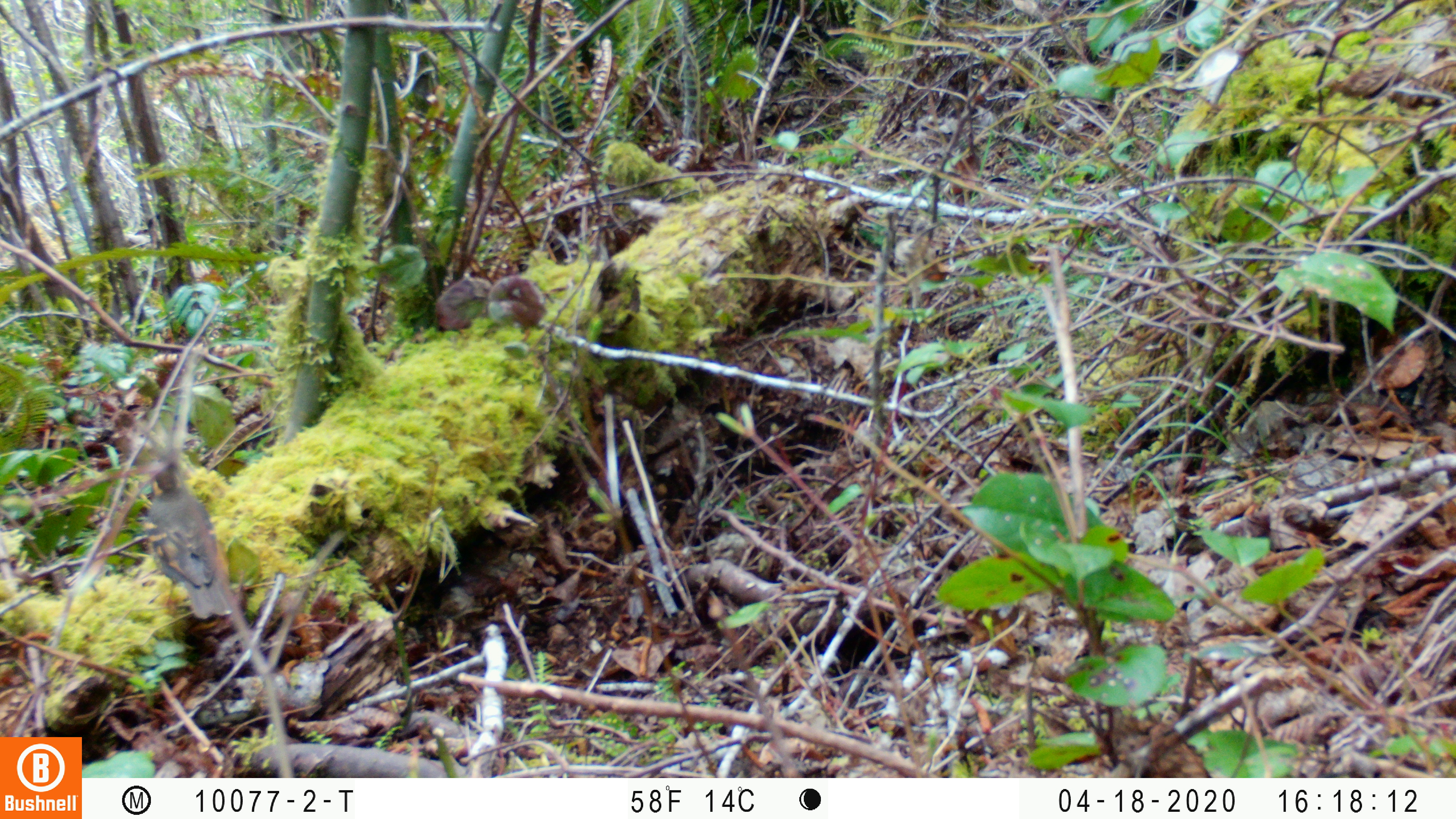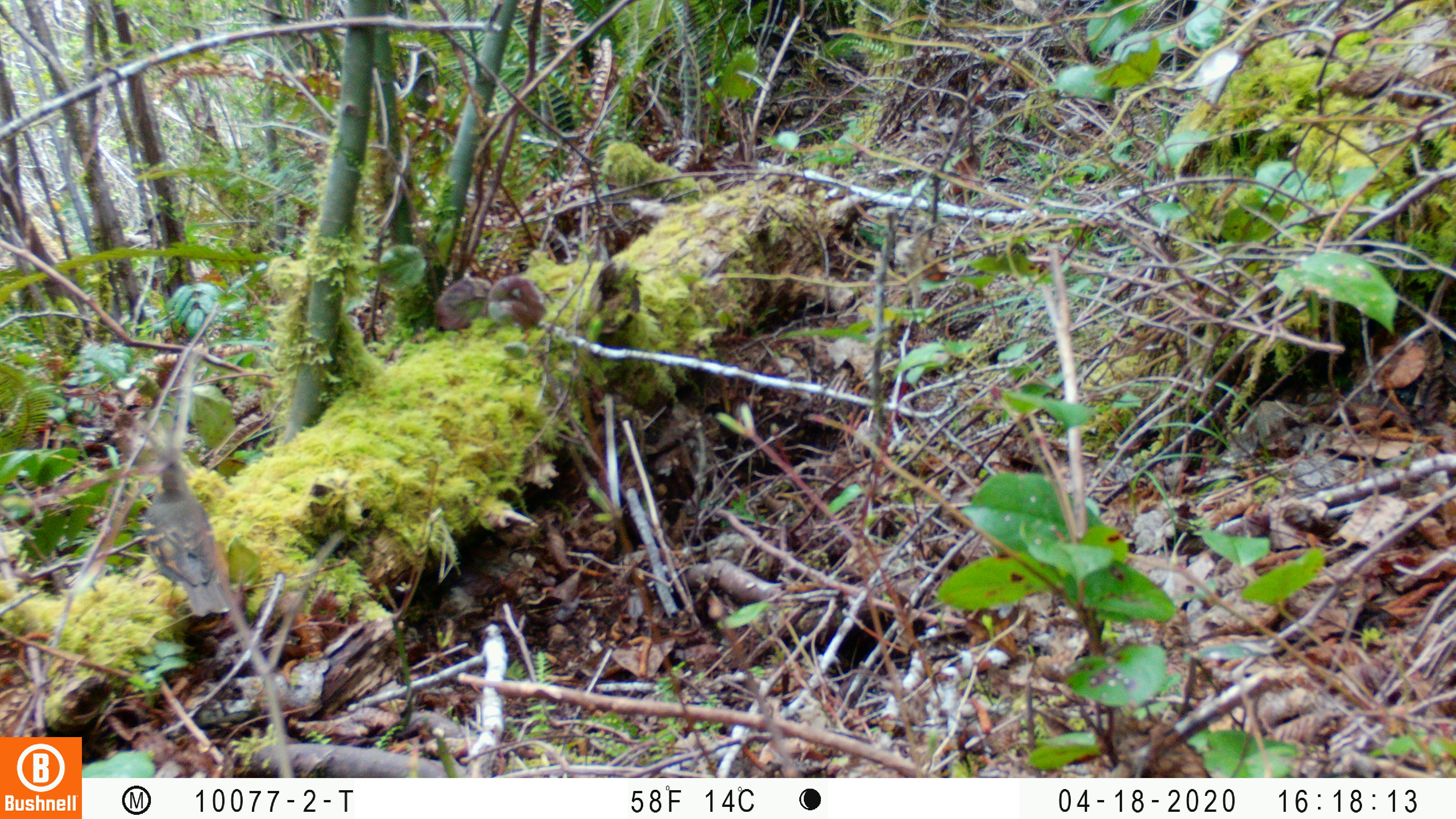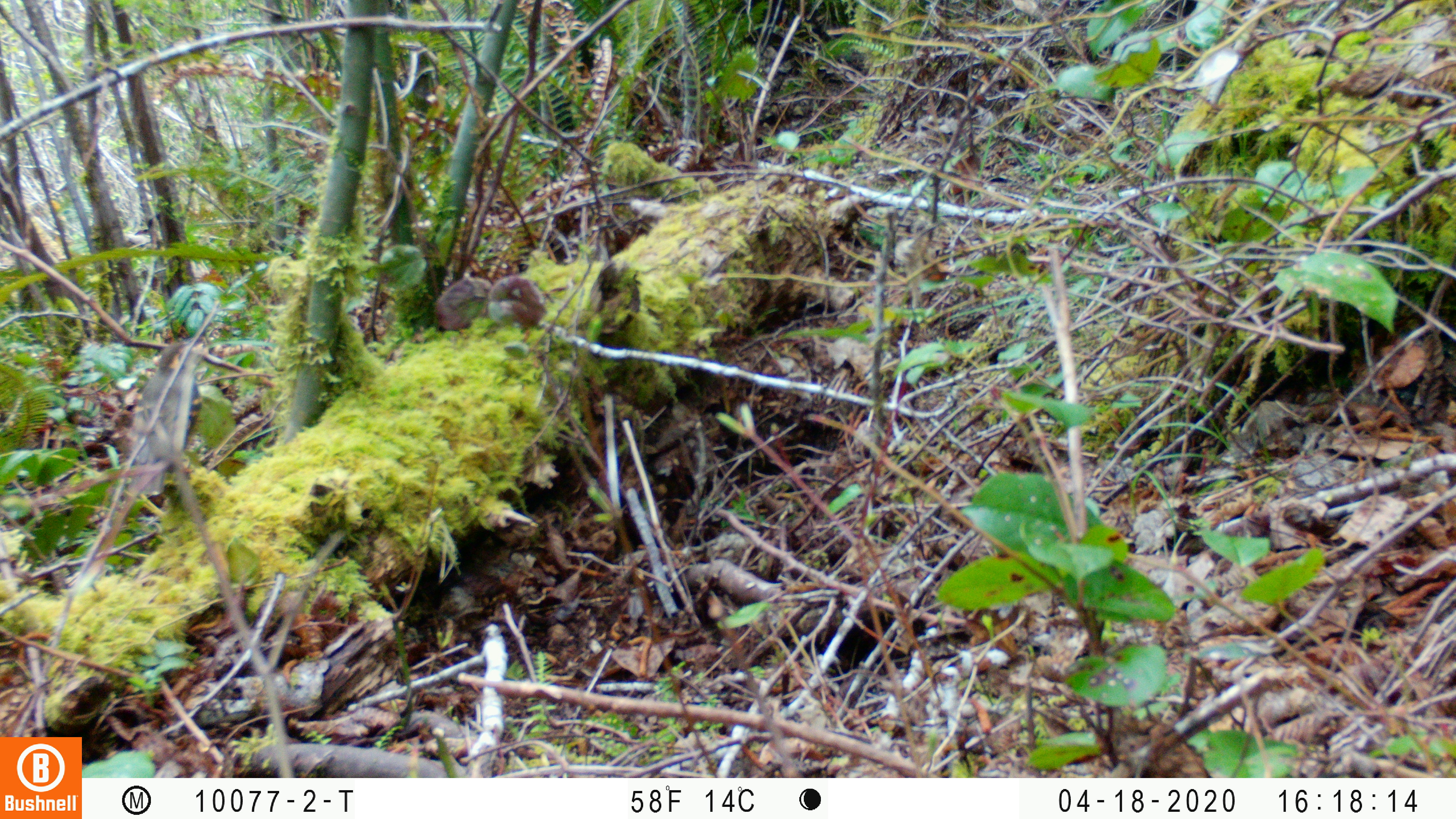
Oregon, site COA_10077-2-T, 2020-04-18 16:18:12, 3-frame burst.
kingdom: Animalia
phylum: Chordata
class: Aves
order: Passeriformes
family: Turdidae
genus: Ixoreus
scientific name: Ixoreus naevius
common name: varied thrush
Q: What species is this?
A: Varied thrush (Ixoreus naevius).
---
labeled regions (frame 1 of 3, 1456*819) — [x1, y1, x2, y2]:
varied thrush: [144, 464, 232, 619]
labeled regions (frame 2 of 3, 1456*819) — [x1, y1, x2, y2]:
varied thrush: [146, 461, 231, 616]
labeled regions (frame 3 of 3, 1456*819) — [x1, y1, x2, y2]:
varied thrush: [130, 338, 208, 499]